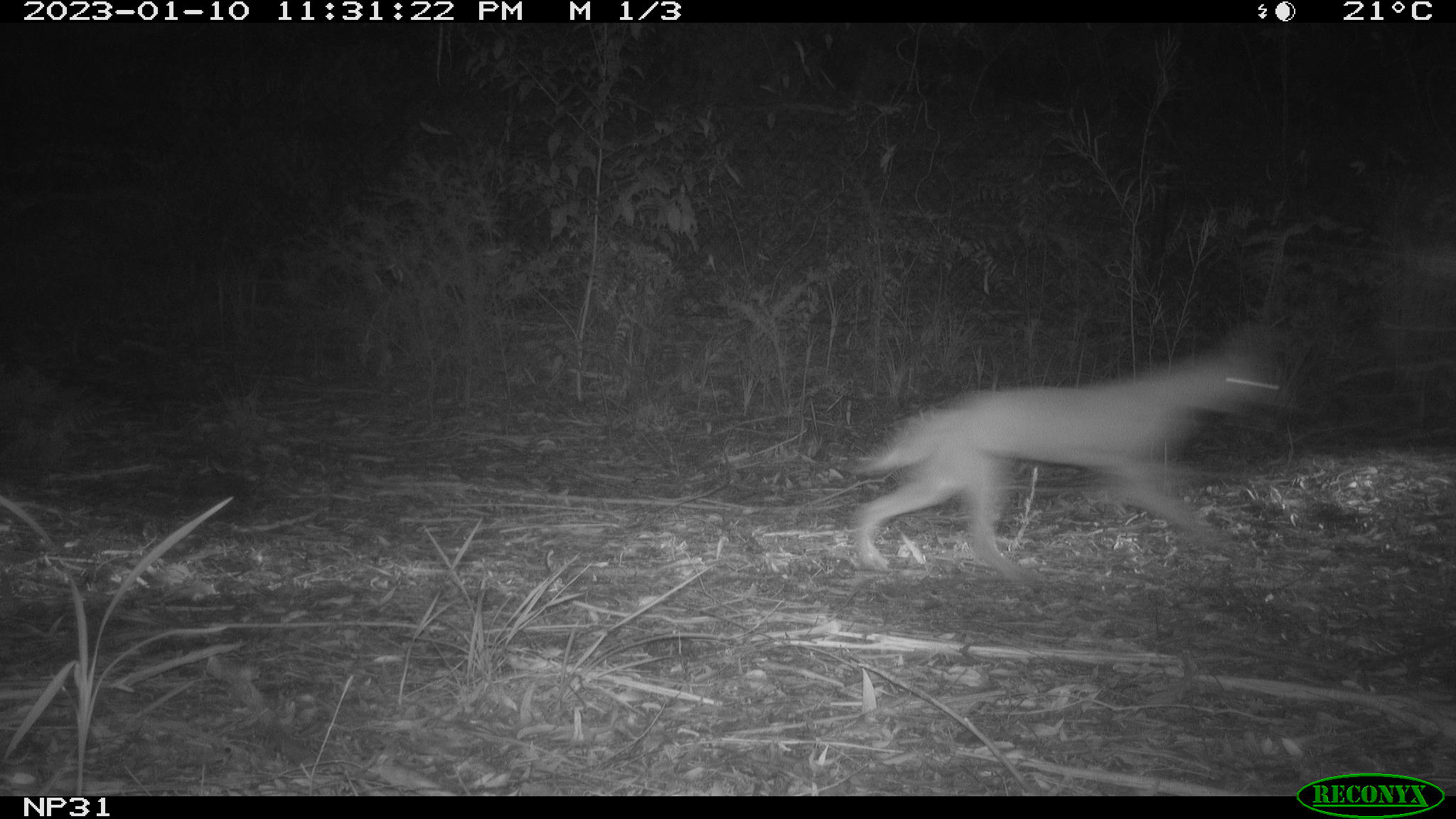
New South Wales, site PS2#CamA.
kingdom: Animalia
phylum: Chordata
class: Mammalia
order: Carnivora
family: Canidae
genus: Canis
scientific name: Canis familiaris dingo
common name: dingo